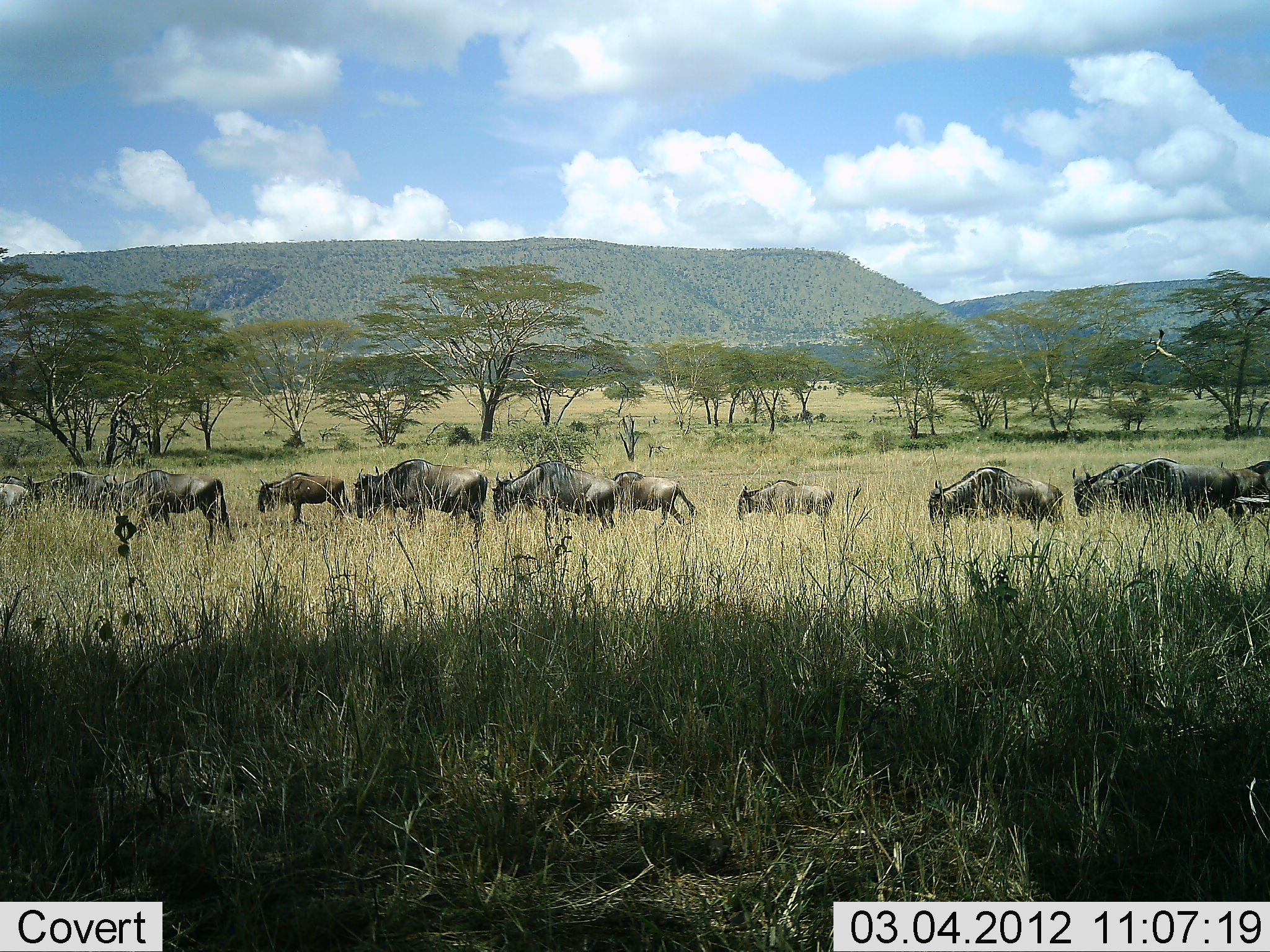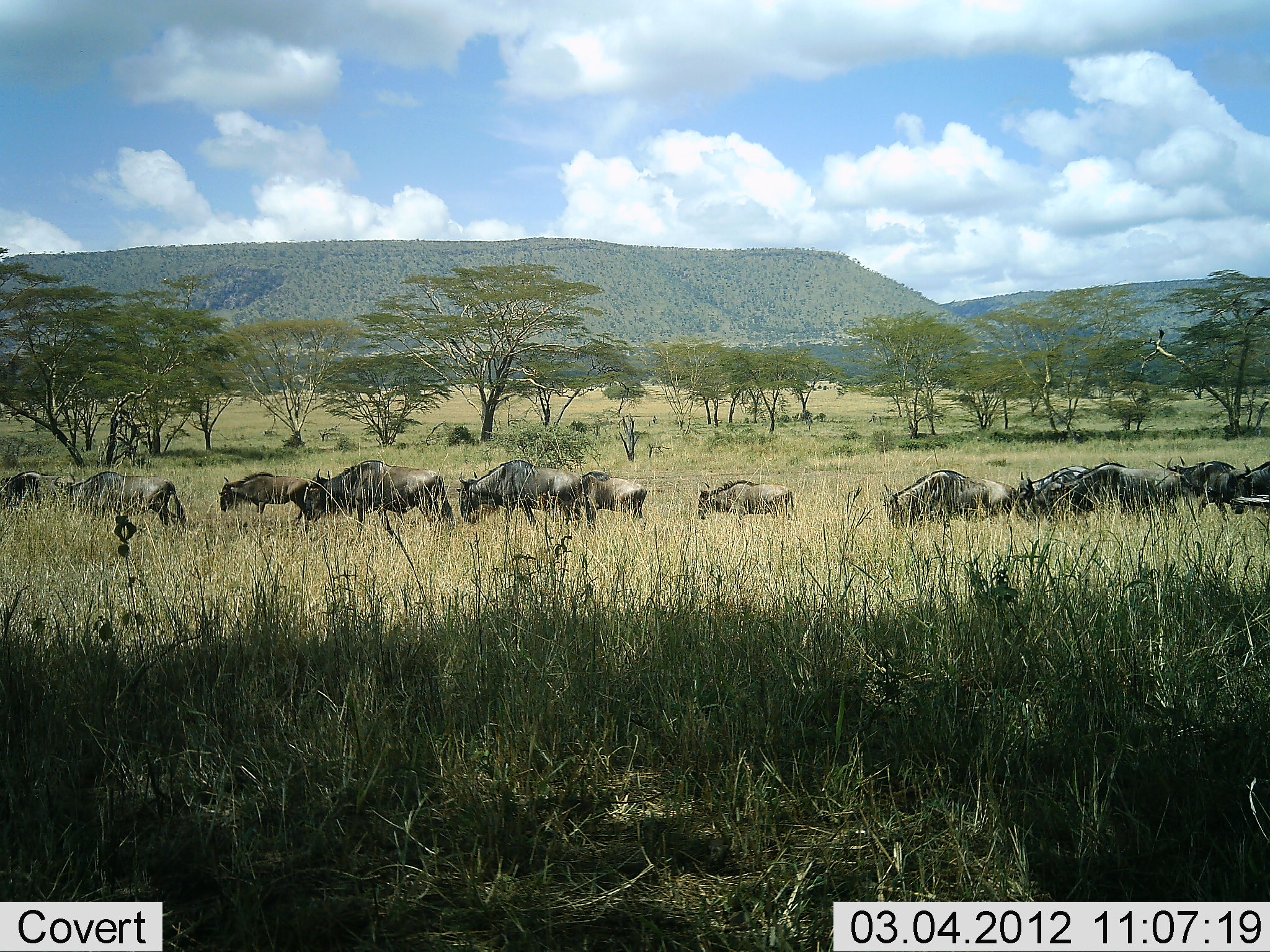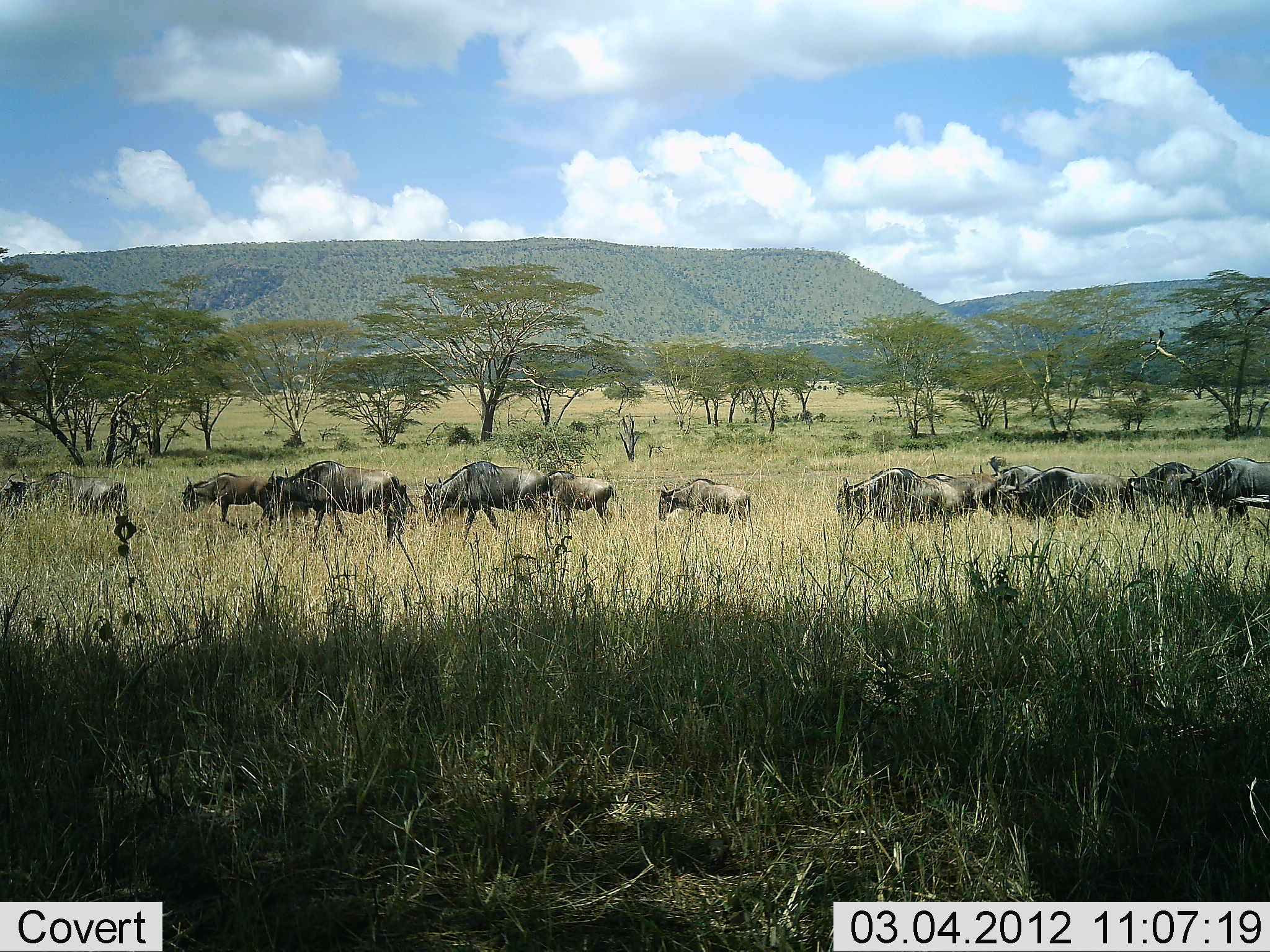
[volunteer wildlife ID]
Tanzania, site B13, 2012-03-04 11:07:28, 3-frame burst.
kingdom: Animalia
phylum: Chordata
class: Mammalia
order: Artiodactyla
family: Bovidae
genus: Connochaetes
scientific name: Connochaetes taurinus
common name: blue wildebeest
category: wildebeest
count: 11-50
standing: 0%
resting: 0%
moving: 100%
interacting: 0%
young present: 19%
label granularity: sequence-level